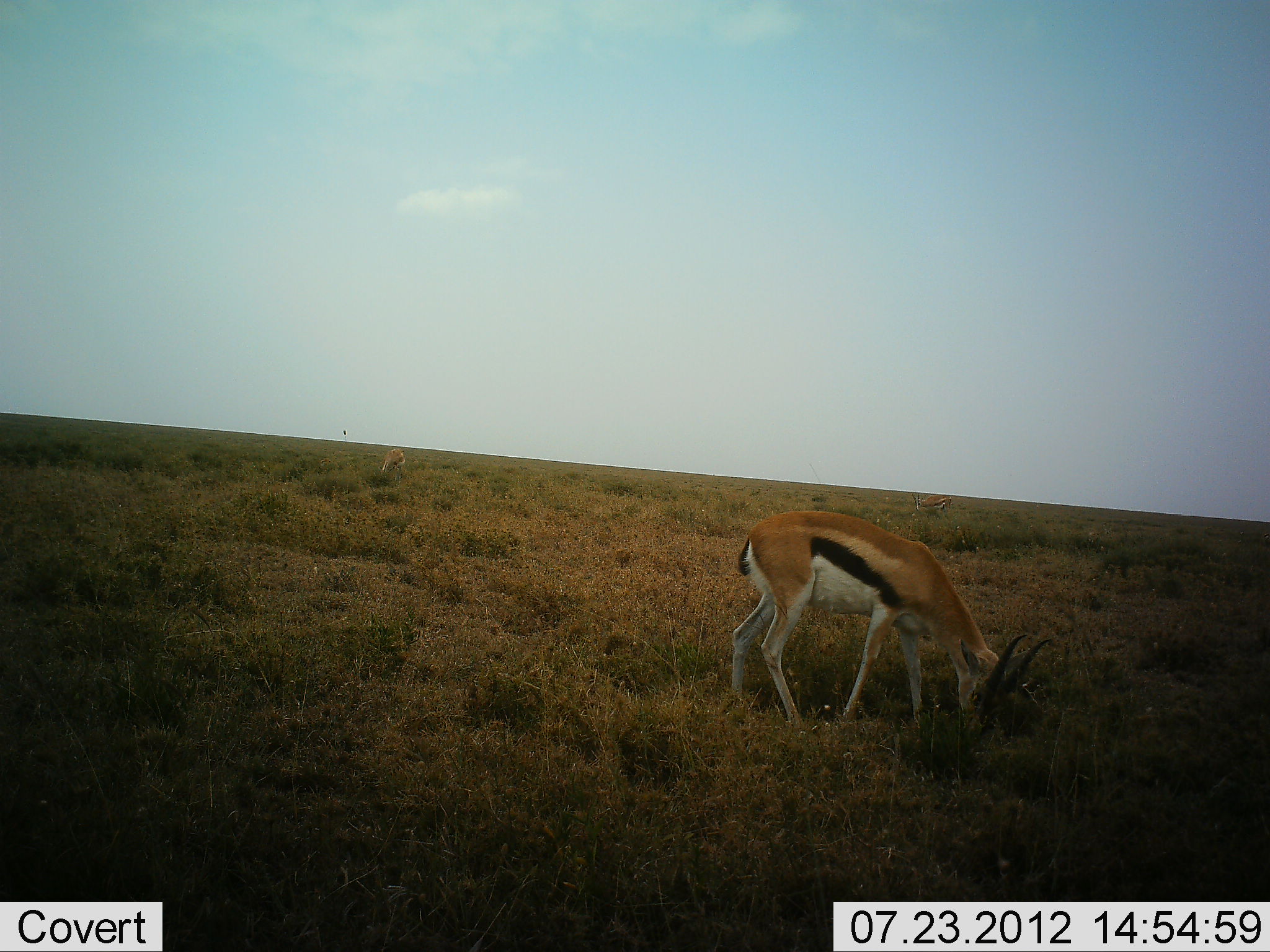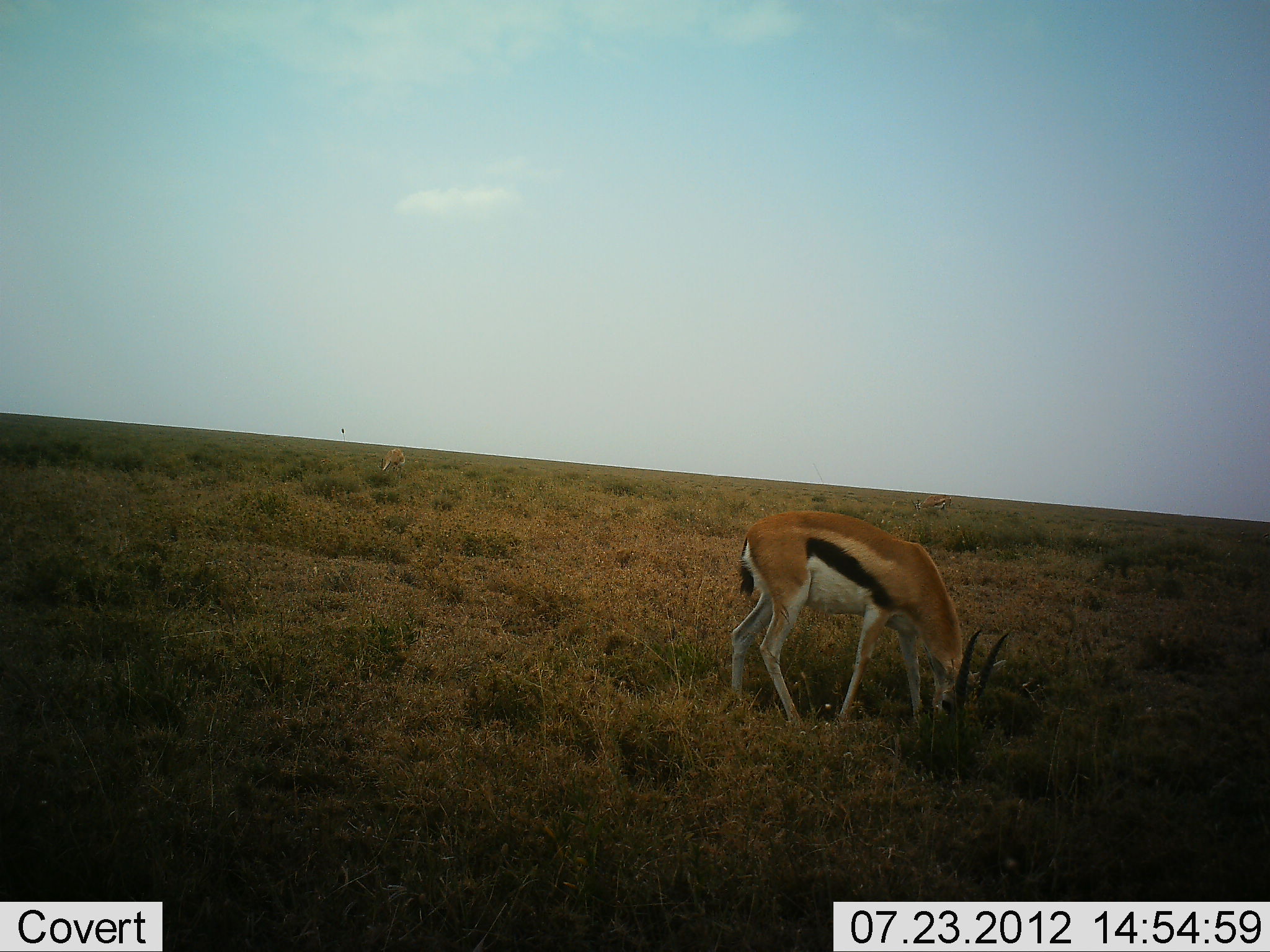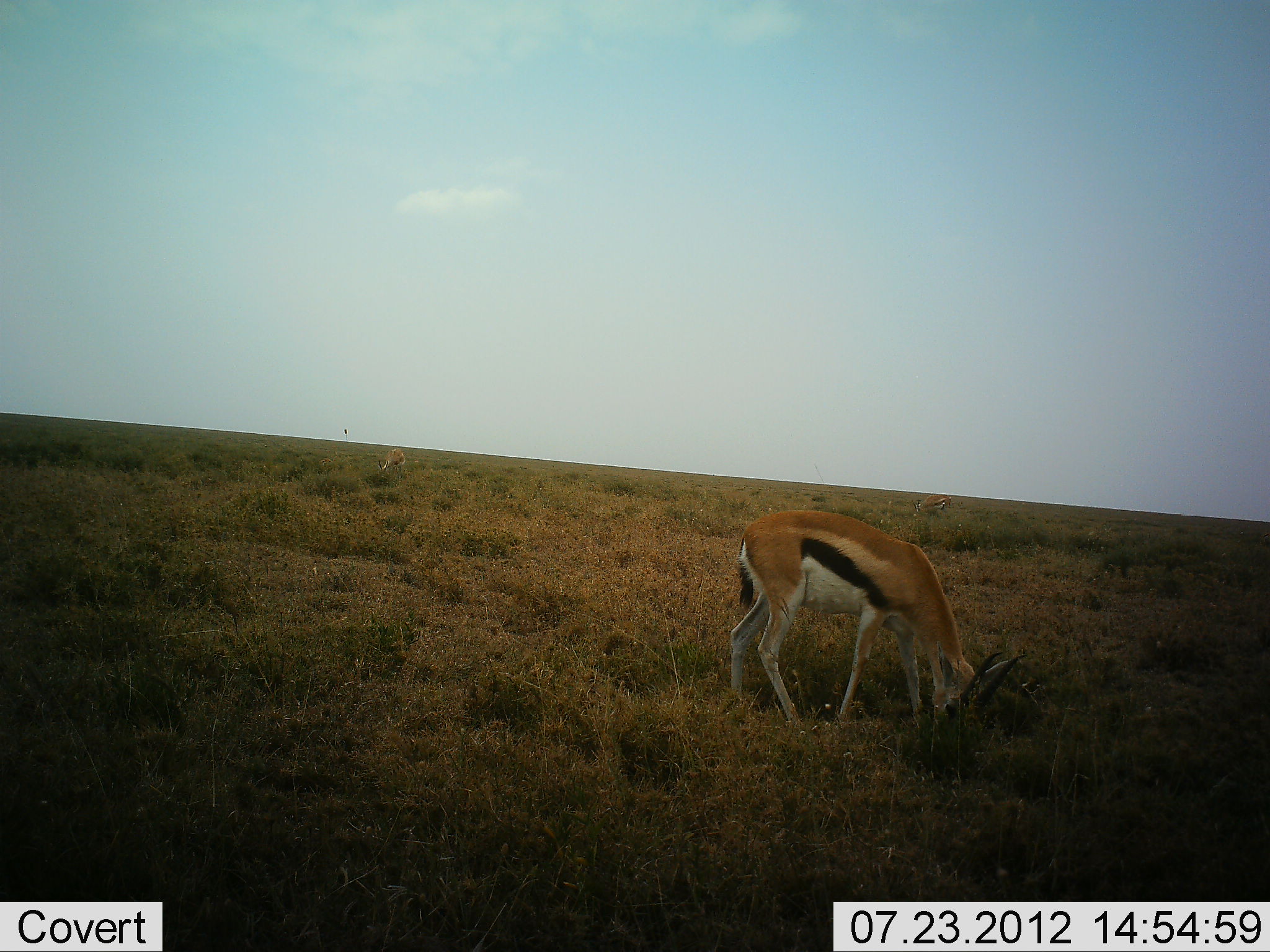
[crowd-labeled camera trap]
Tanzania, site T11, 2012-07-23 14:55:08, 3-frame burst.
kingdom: Animalia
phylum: Chordata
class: Mammalia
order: Artiodactyla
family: Bovidae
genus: Eudorcas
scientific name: Eudorcas thomsonii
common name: thomson's gazelle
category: gazellethomsons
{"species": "gazellethomsons (thomson's gazelle) (Eudorcas thomsonii)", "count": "2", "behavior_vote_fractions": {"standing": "0%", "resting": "0%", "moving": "0%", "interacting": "0%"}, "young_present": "0%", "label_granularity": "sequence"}